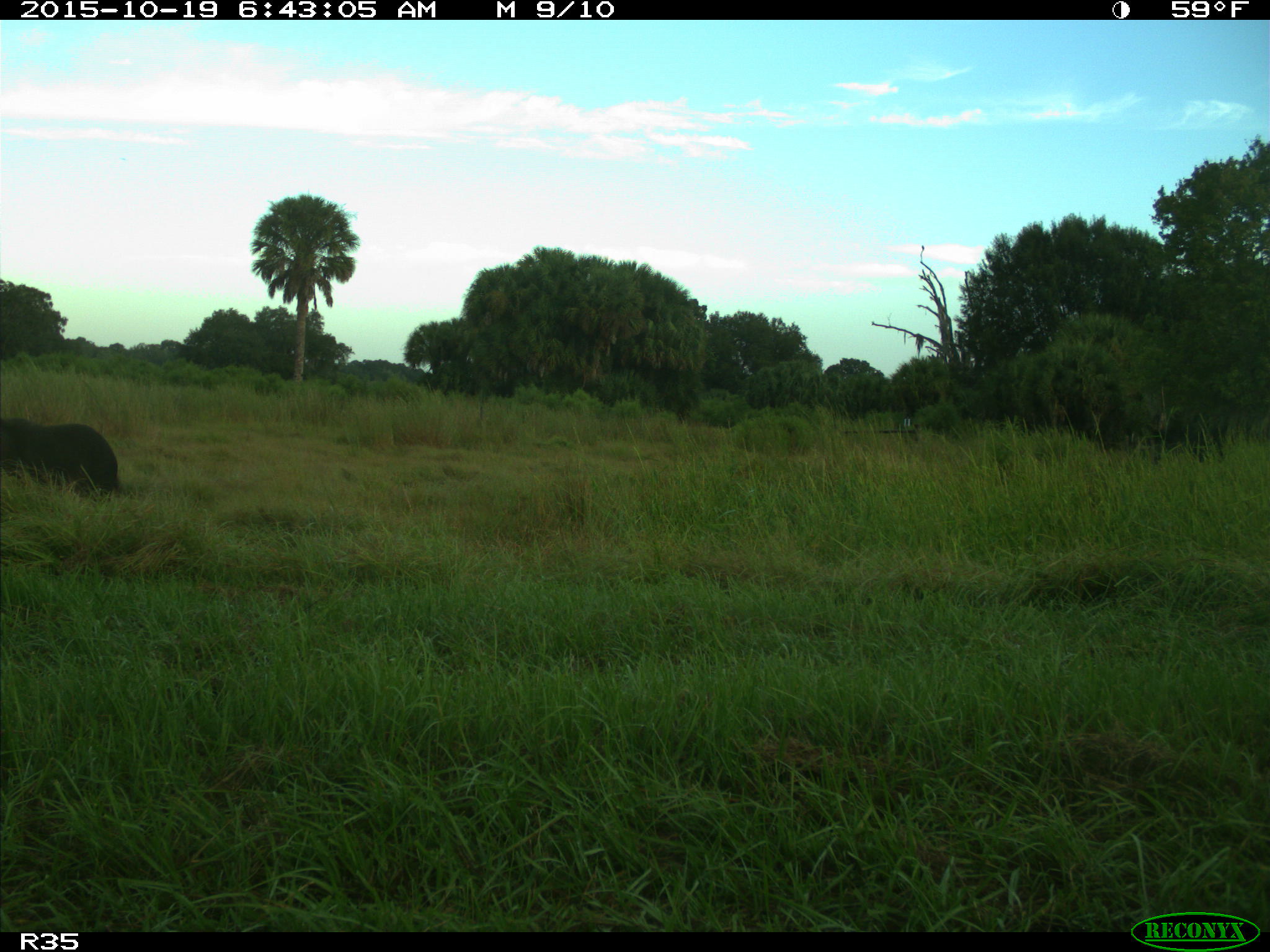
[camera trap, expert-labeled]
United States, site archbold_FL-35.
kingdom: Animalia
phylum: Chordata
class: Mammalia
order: Artiodactyla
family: Suidae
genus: Sus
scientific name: Sus scrofa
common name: wild boar